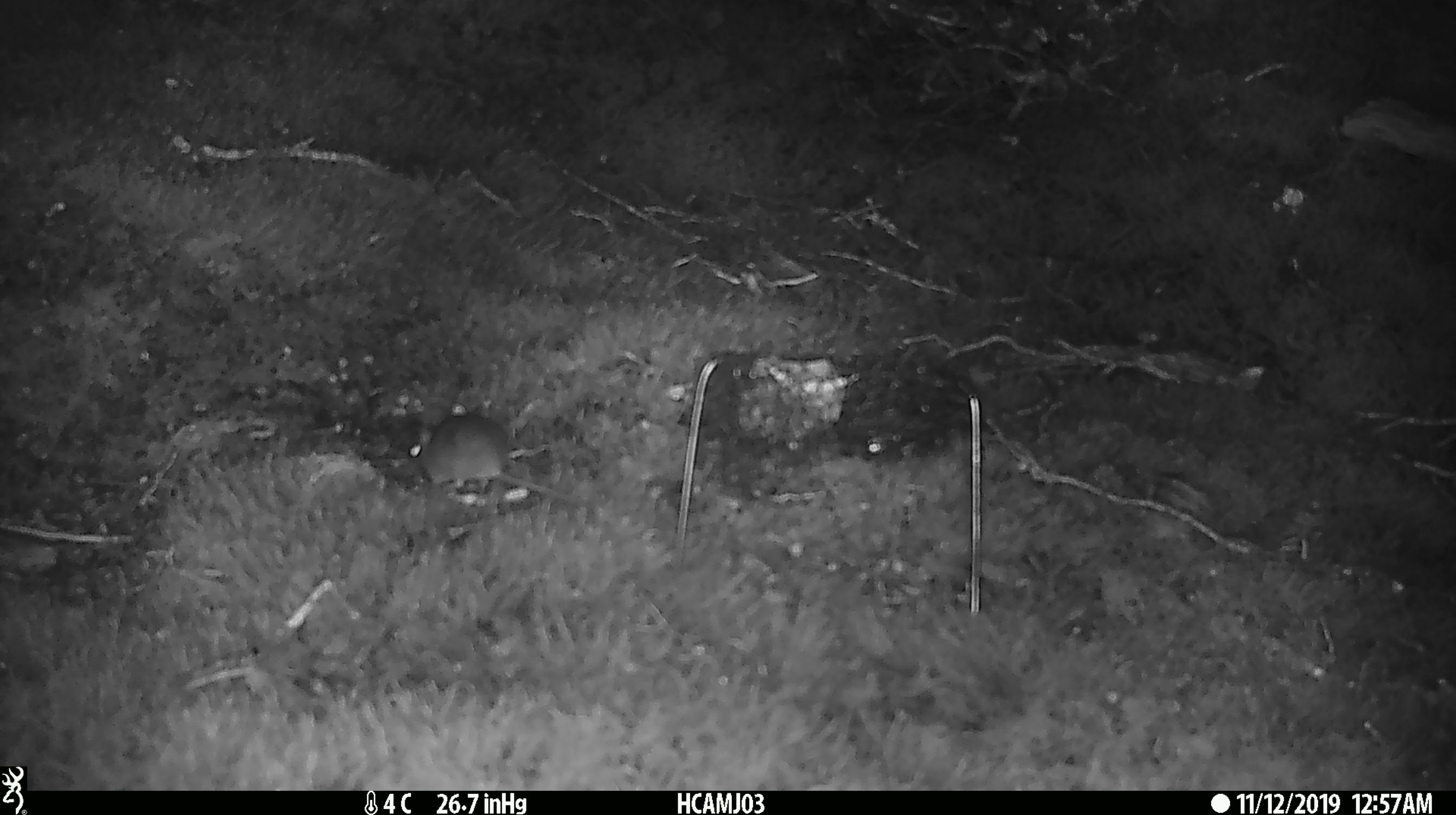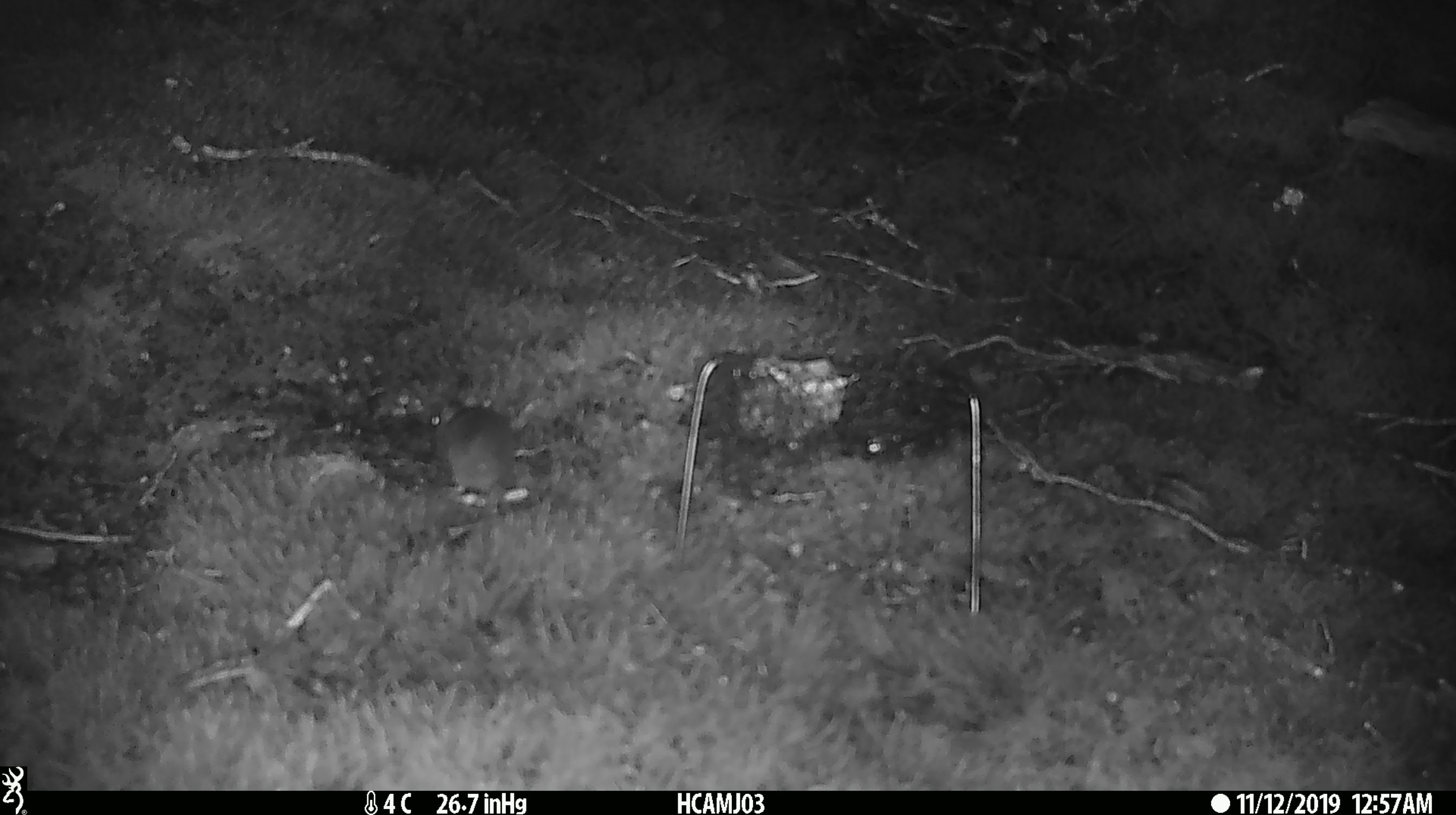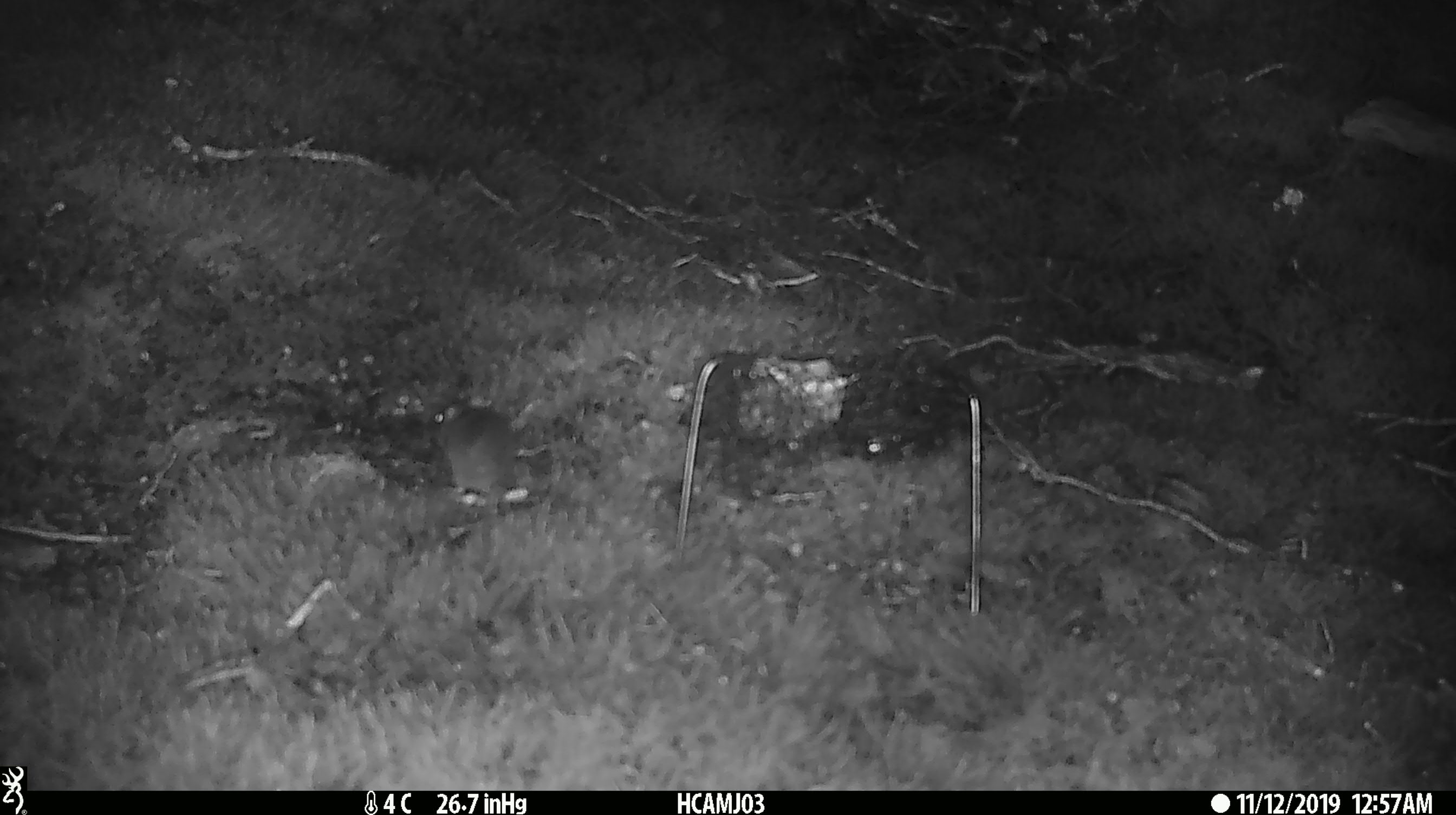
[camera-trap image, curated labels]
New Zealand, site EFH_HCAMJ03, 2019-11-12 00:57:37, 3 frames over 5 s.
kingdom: Animalia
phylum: Chordata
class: Mammalia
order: Rodentia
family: Muridae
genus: Mus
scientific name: Mus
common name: mouse